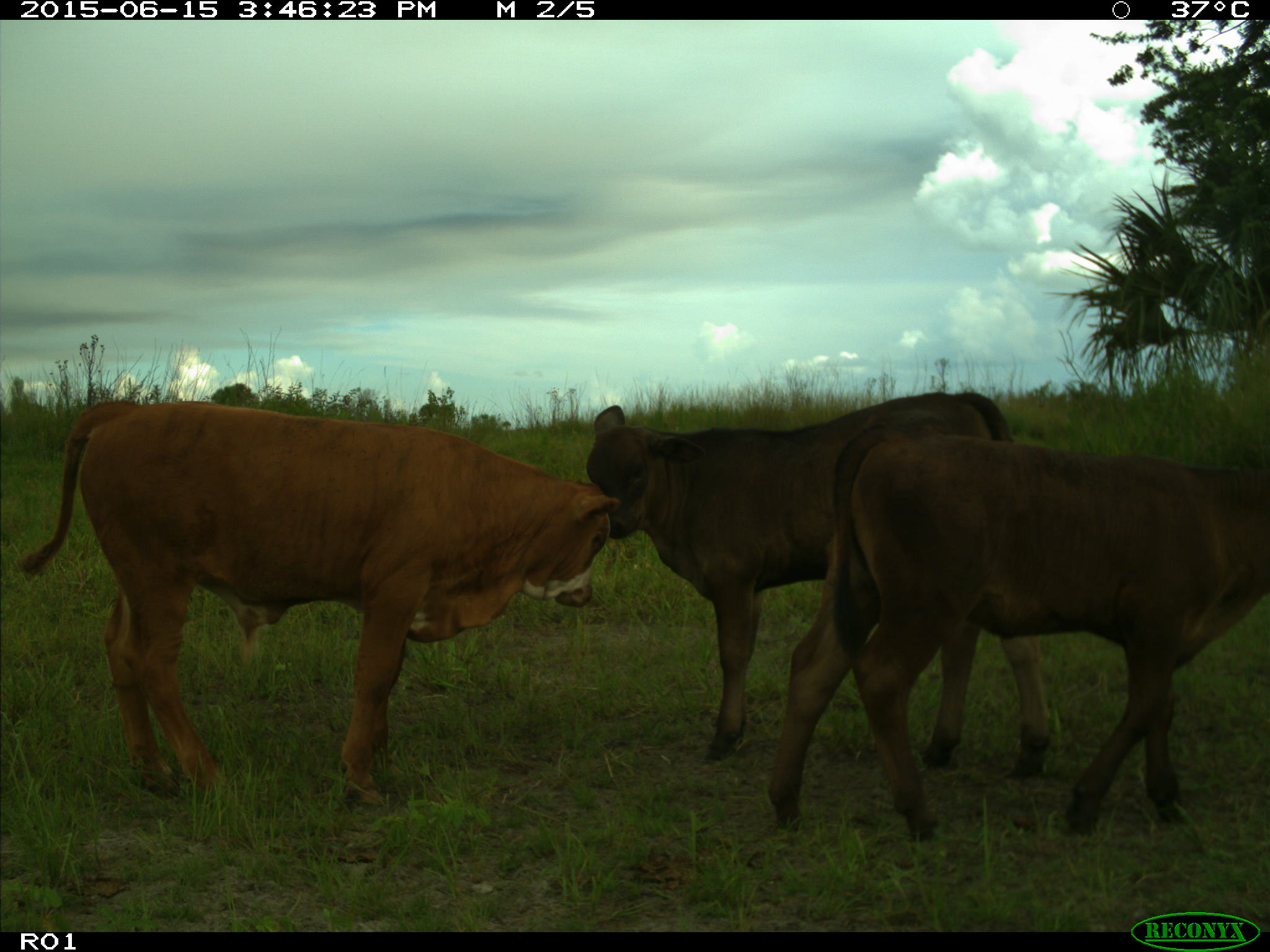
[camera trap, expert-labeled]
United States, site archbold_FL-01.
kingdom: Animalia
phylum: Chordata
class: Mammalia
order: Artiodactyla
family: Bovidae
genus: Bos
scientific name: Bos taurus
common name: domestic cow